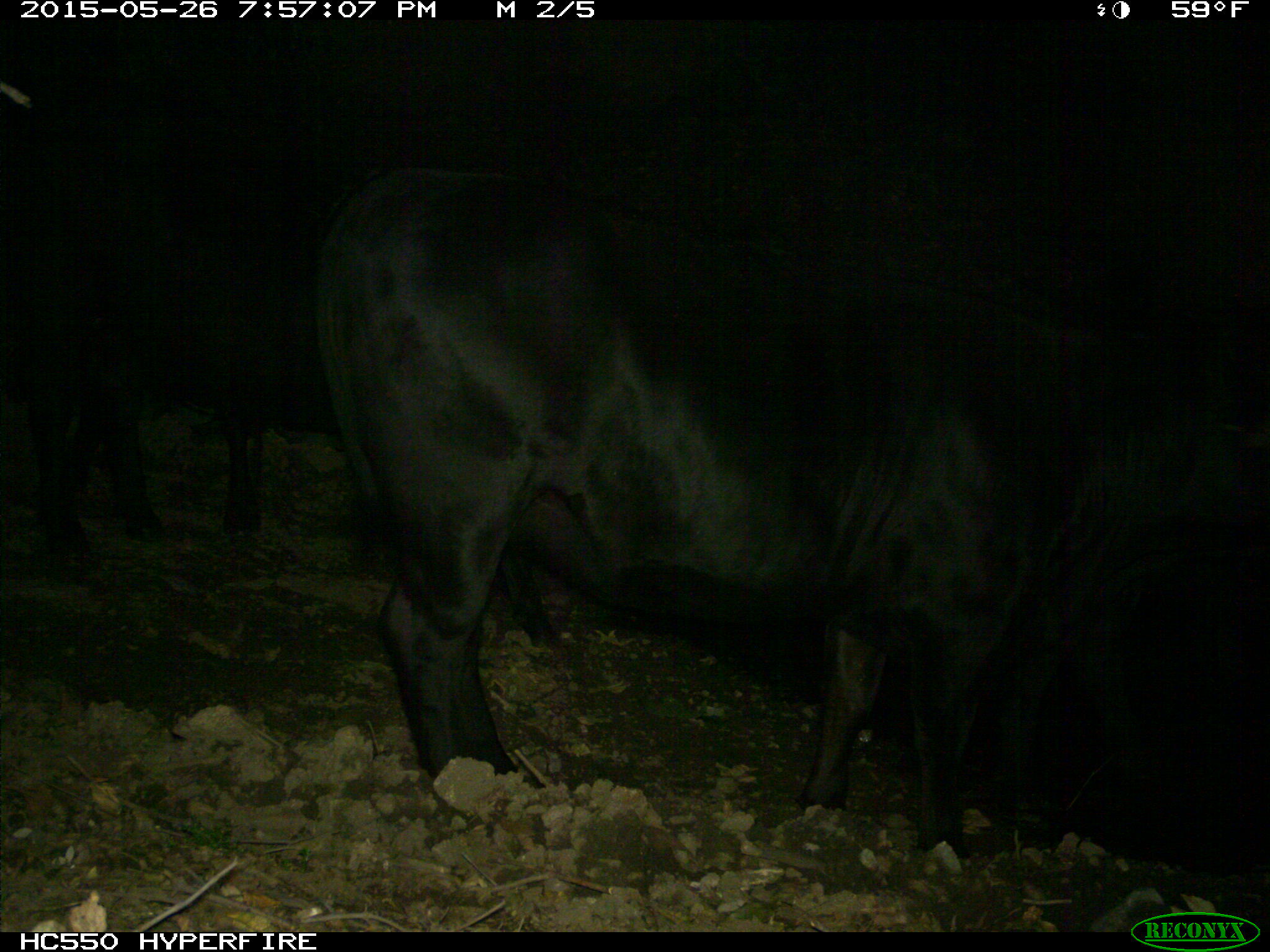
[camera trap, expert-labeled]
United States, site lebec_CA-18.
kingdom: Animalia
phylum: Chordata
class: Mammalia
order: Artiodactyla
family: Bovidae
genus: Bos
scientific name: Bos taurus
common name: domestic cow